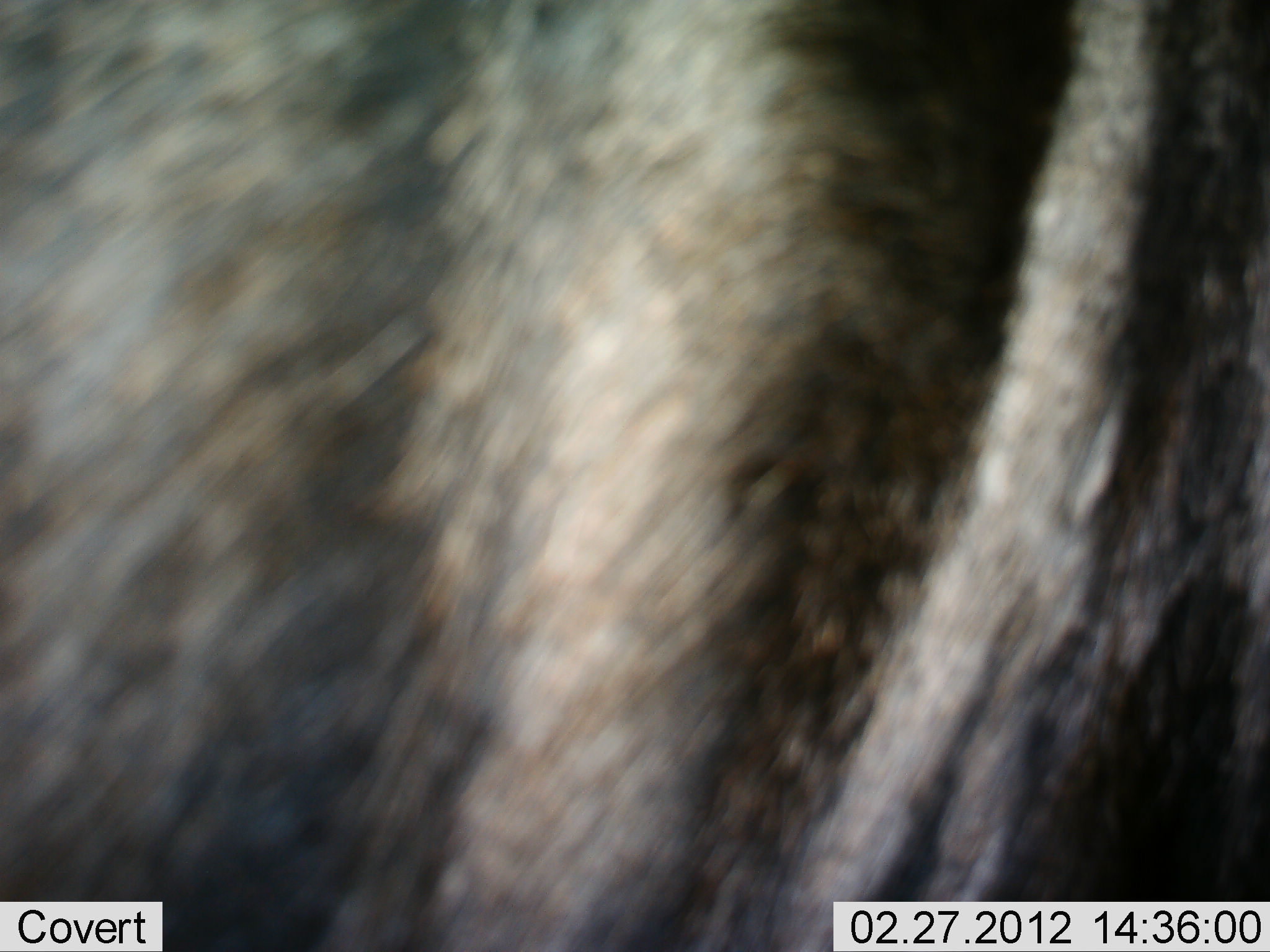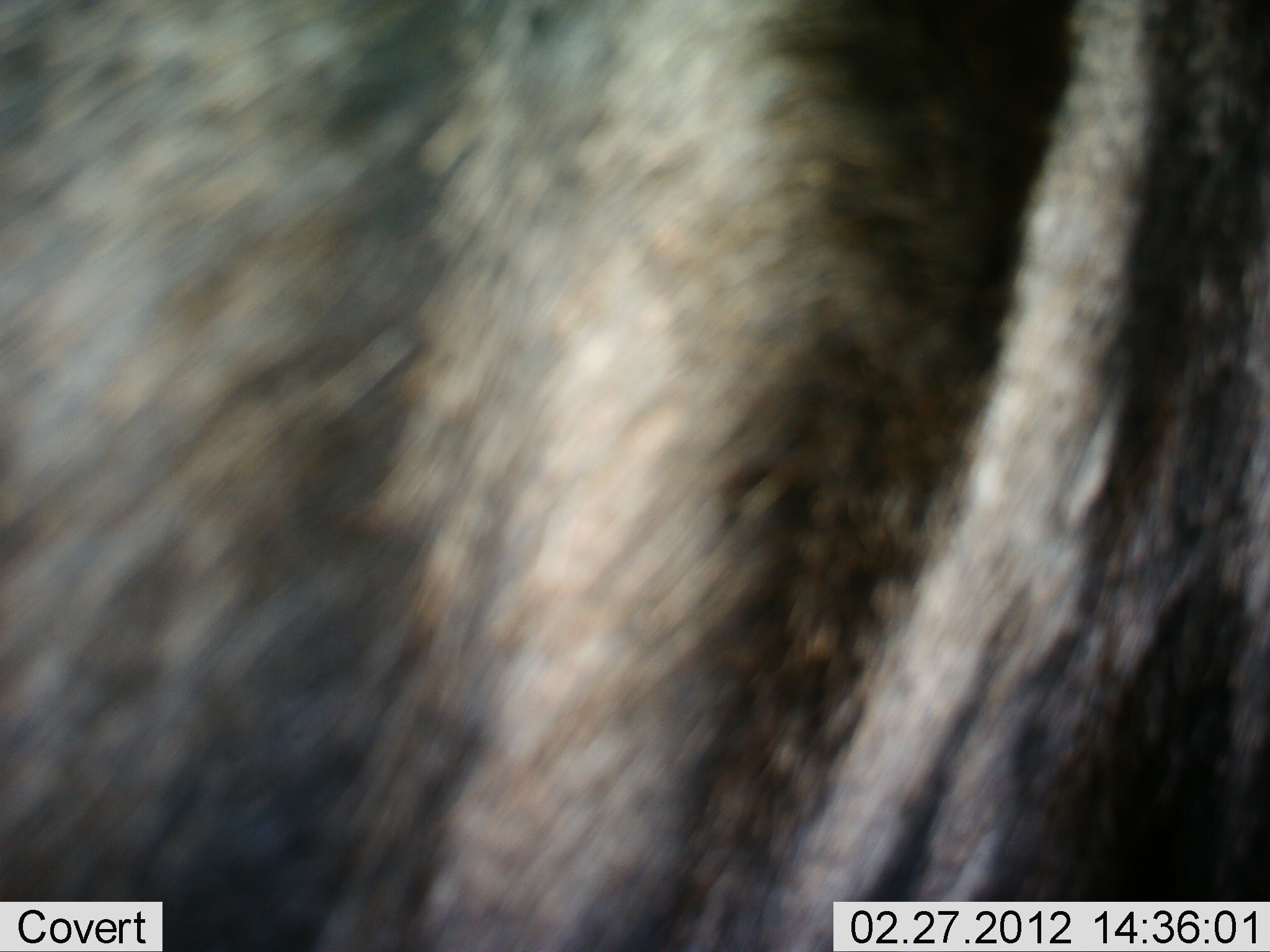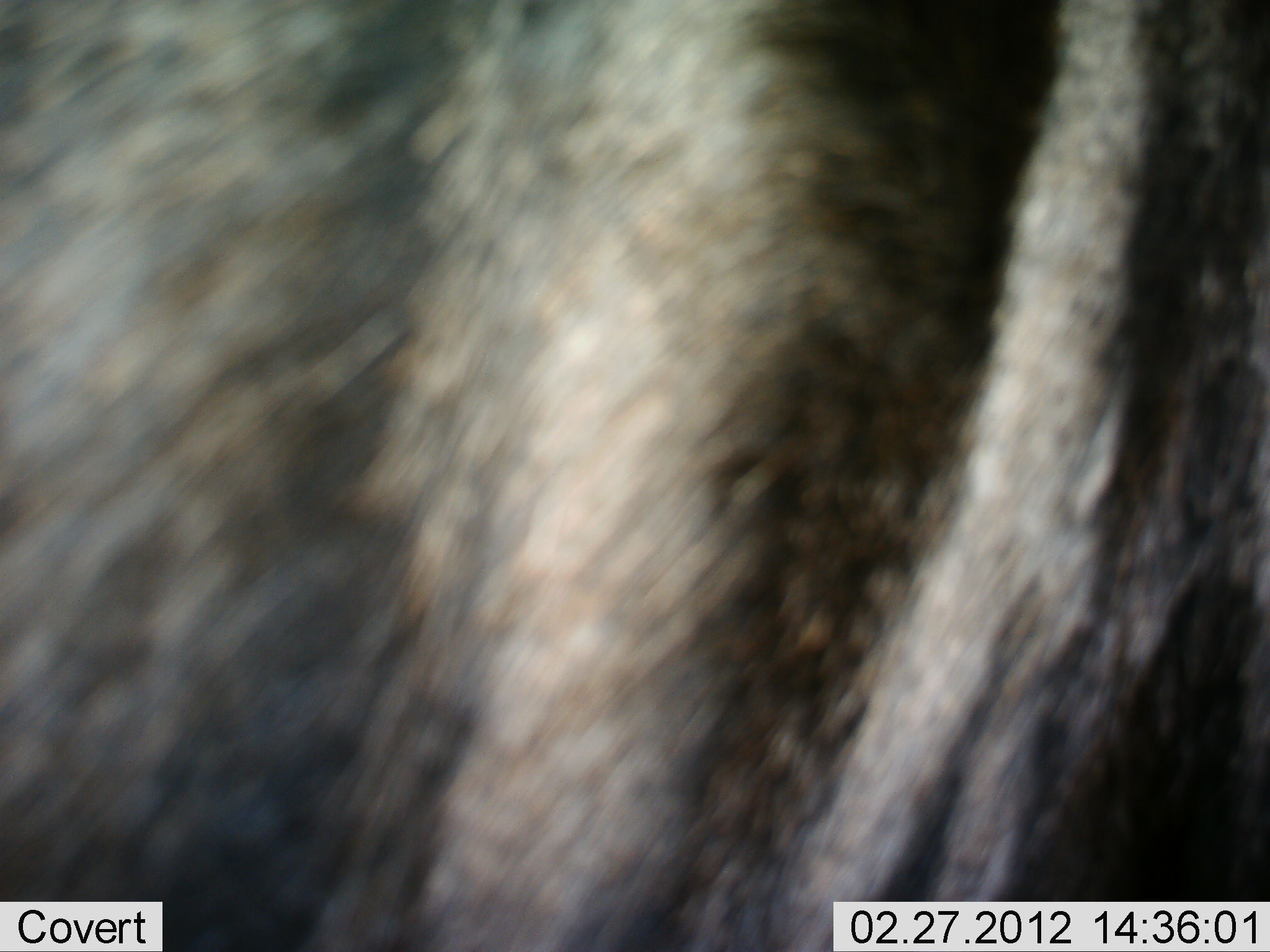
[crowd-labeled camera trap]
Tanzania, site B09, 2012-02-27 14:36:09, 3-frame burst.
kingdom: Animalia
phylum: Chordata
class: Mammalia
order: Artiodactyla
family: Bovidae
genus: Connochaetes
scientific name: Connochaetes taurinus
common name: blue wildebeest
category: wildebeest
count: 1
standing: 86%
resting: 0%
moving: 14%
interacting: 0%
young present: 0%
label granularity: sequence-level